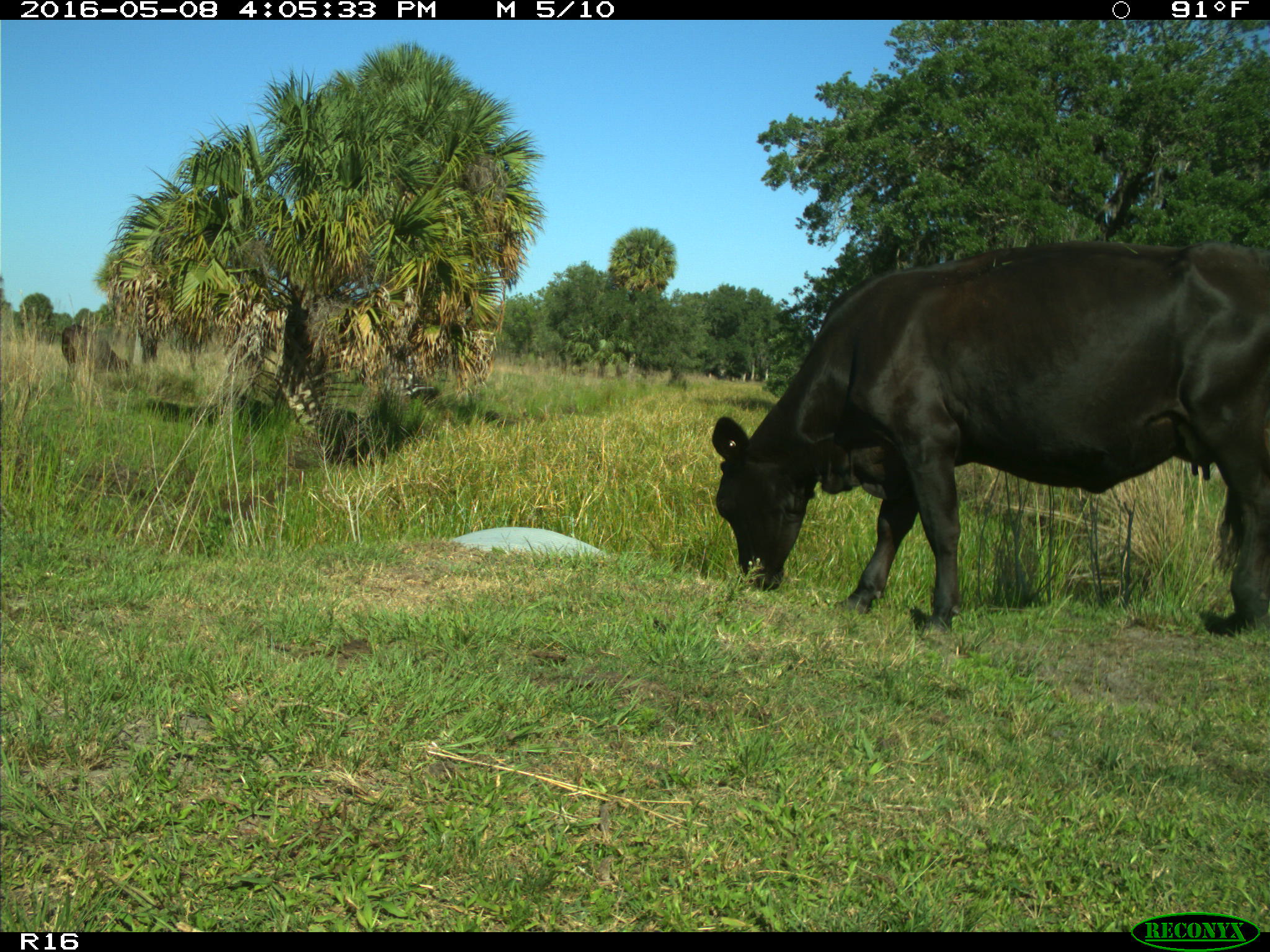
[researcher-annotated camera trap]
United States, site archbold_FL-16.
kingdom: Animalia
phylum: Chordata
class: Mammalia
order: Artiodactyla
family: Bovidae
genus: Bos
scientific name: Bos taurus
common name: domestic cow